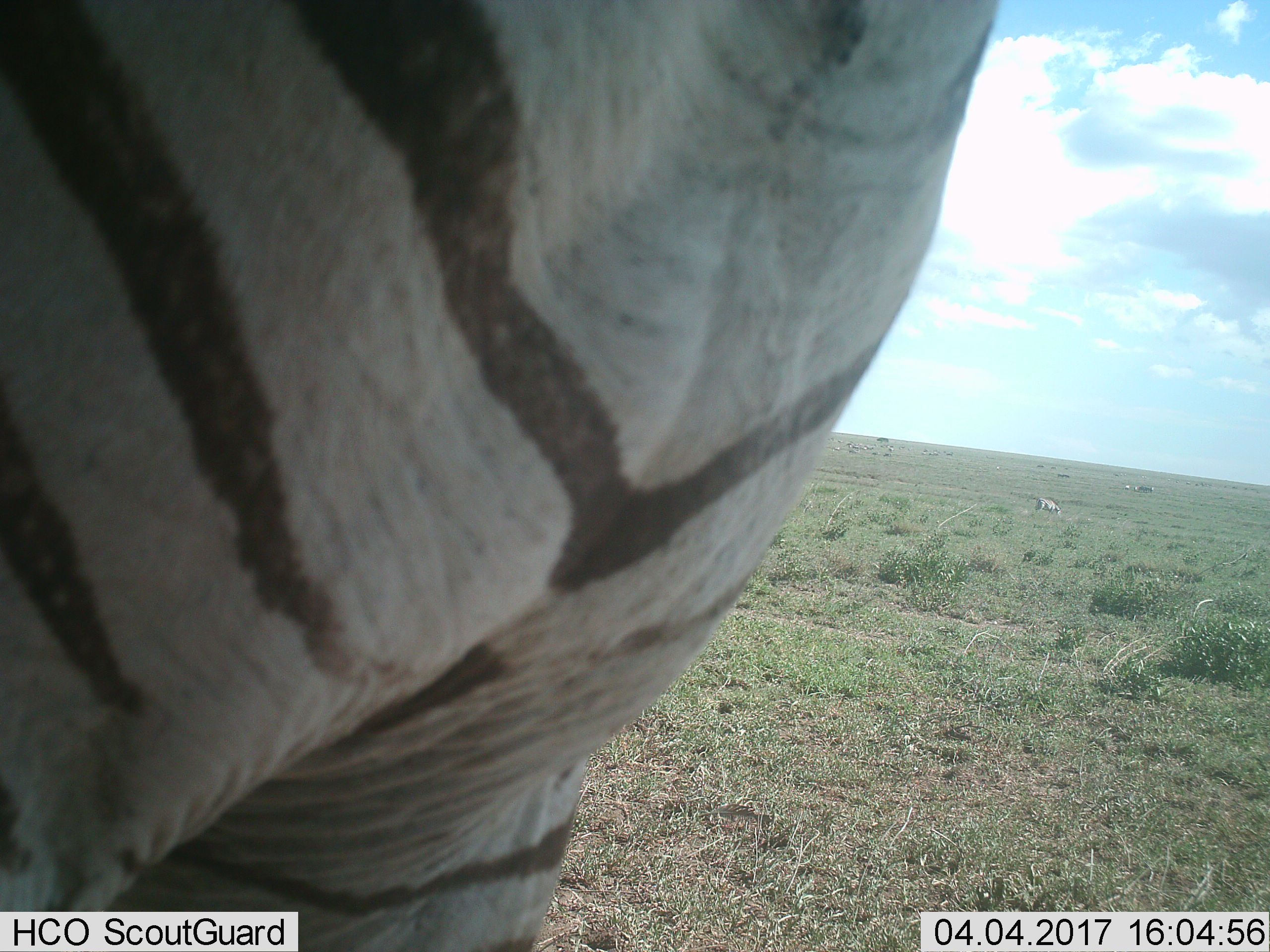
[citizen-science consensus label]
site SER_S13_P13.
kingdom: Animalia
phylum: Chordata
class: Mammalia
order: Perissodactyla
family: Equidae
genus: Equus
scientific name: Equus quagga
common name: plains zebra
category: zebraplains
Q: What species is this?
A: Zebraplains (plains zebra) (Equus quagga).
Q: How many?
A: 1.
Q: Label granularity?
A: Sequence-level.